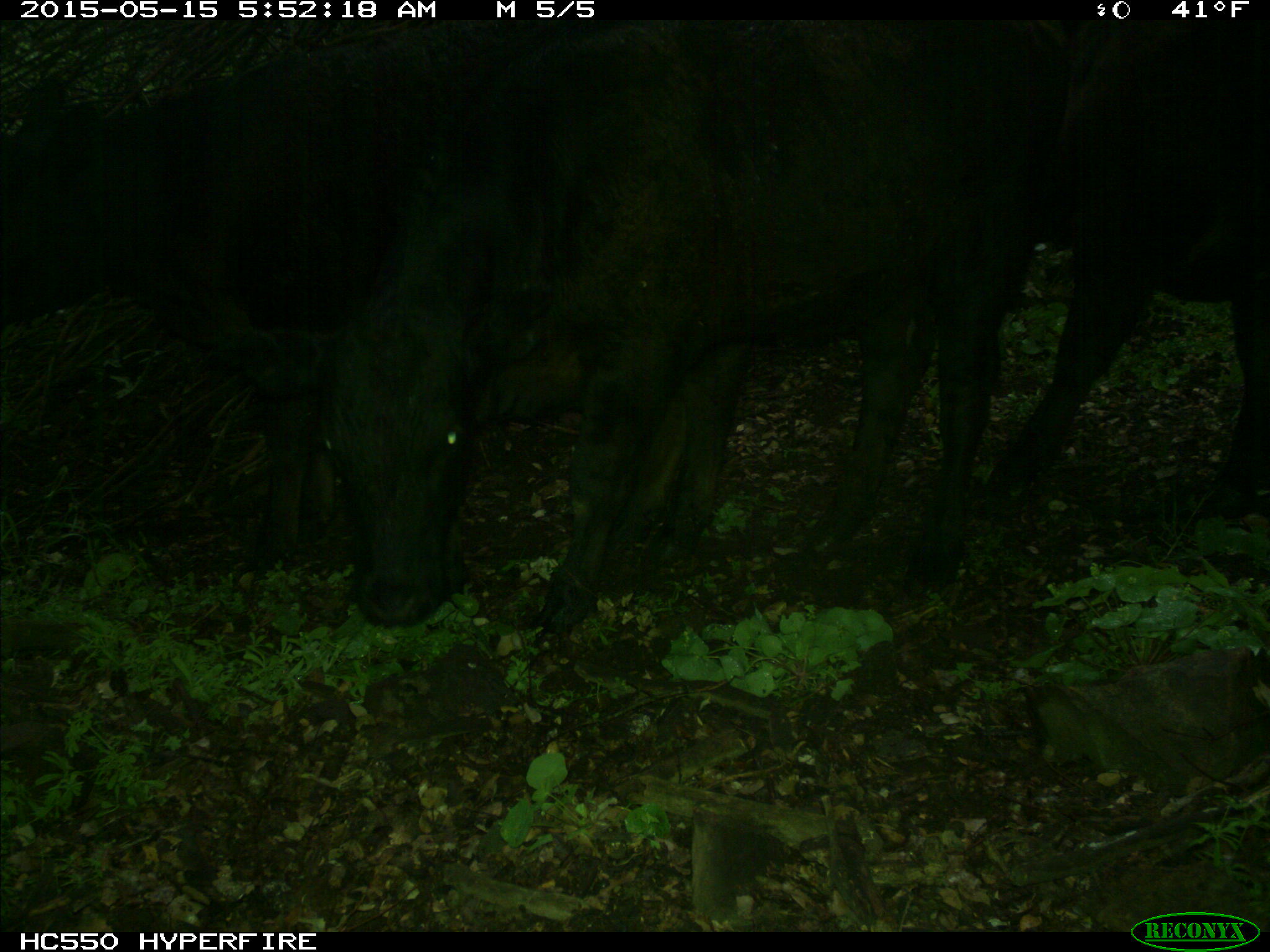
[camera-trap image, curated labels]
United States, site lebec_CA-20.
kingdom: Animalia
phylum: Chordata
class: Mammalia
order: Artiodactyla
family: Bovidae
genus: Bos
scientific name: Bos taurus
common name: domestic cow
Bos taurus (domestic cow).